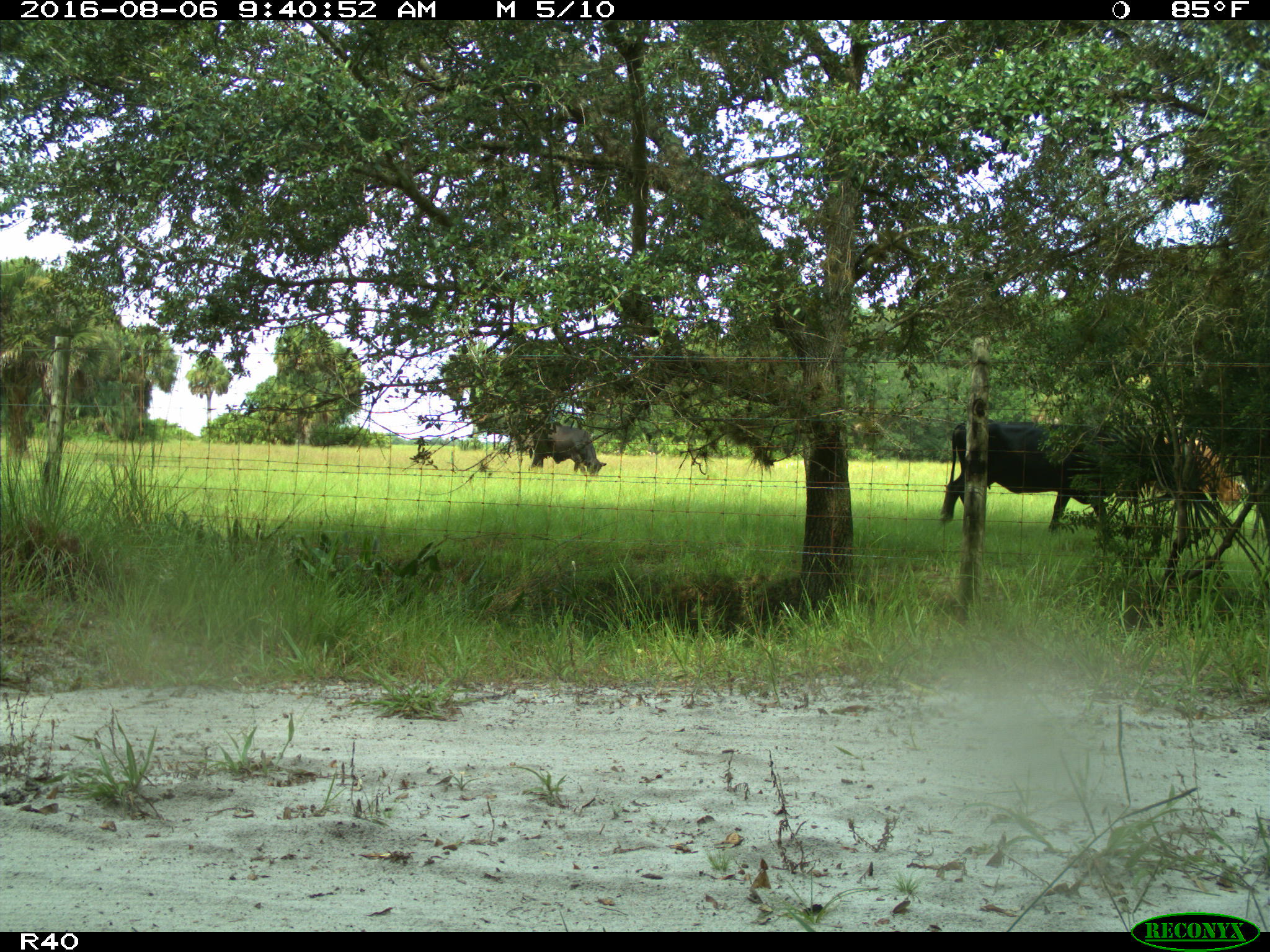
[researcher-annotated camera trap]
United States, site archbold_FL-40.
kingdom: Animalia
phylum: Chordata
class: Mammalia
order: Artiodactyla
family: Bovidae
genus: Bos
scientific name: Bos taurus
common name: domestic cow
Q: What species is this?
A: Bos taurus (domestic cow).